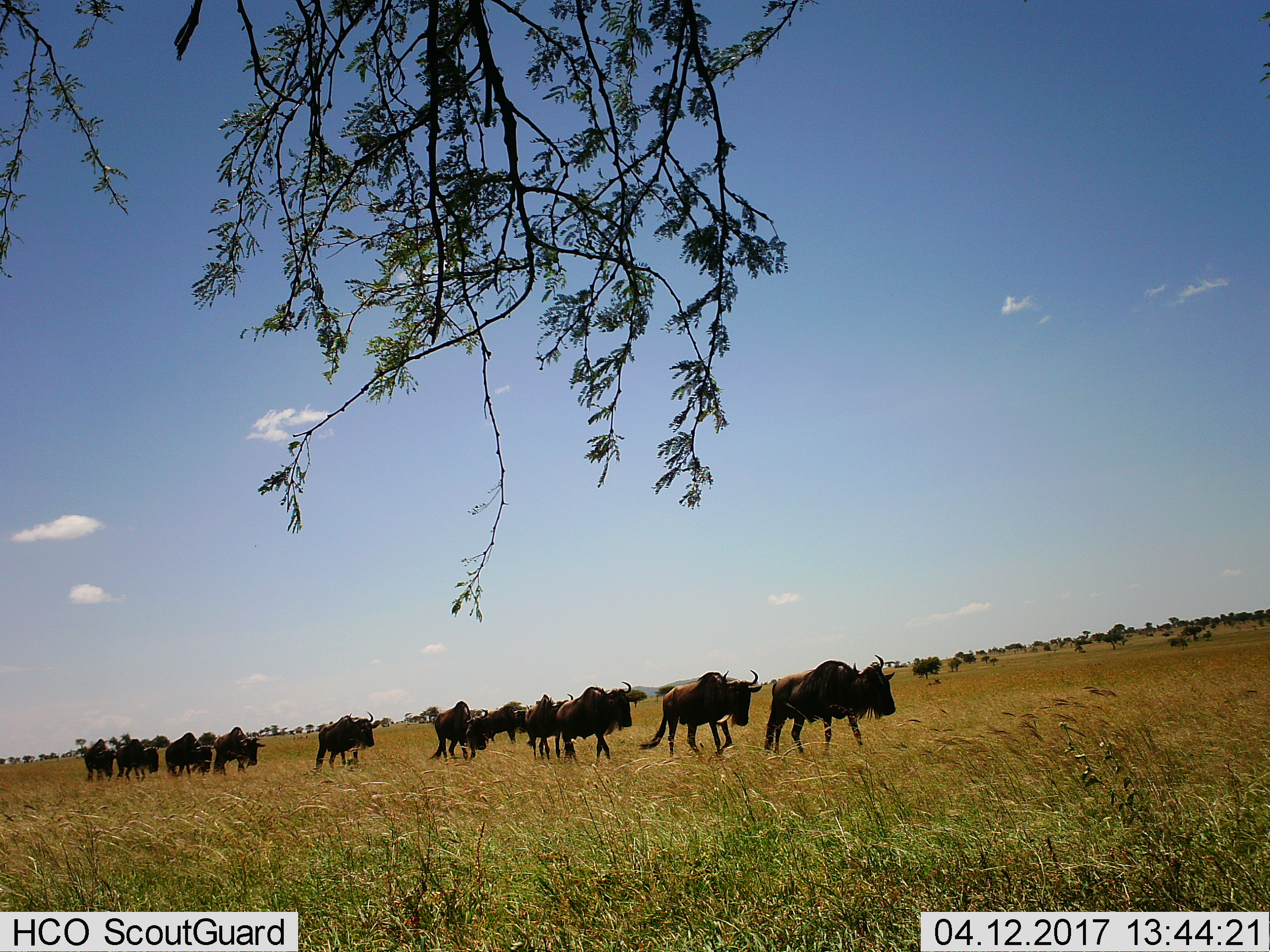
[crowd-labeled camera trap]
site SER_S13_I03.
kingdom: Animalia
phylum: Chordata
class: Mammalia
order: Artiodactyla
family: Bovidae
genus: Connochaetes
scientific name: Connochaetes taurinus taurinus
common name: blue wildebeest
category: wildebeestblue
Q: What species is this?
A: Wildebeestblue (blue wildebeest) (Connochaetes taurinus taurinus).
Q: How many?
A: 11-50.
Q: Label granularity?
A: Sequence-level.